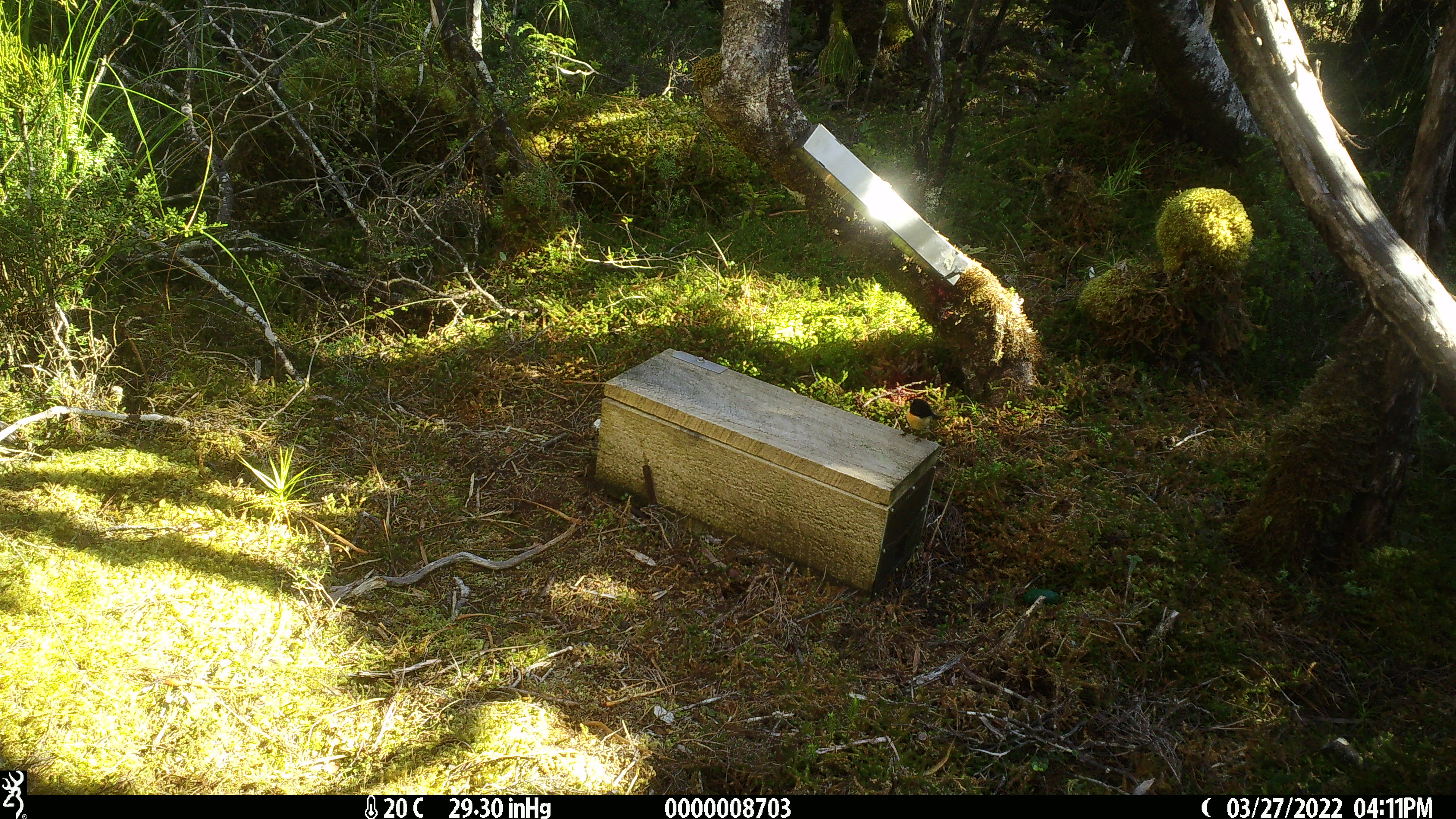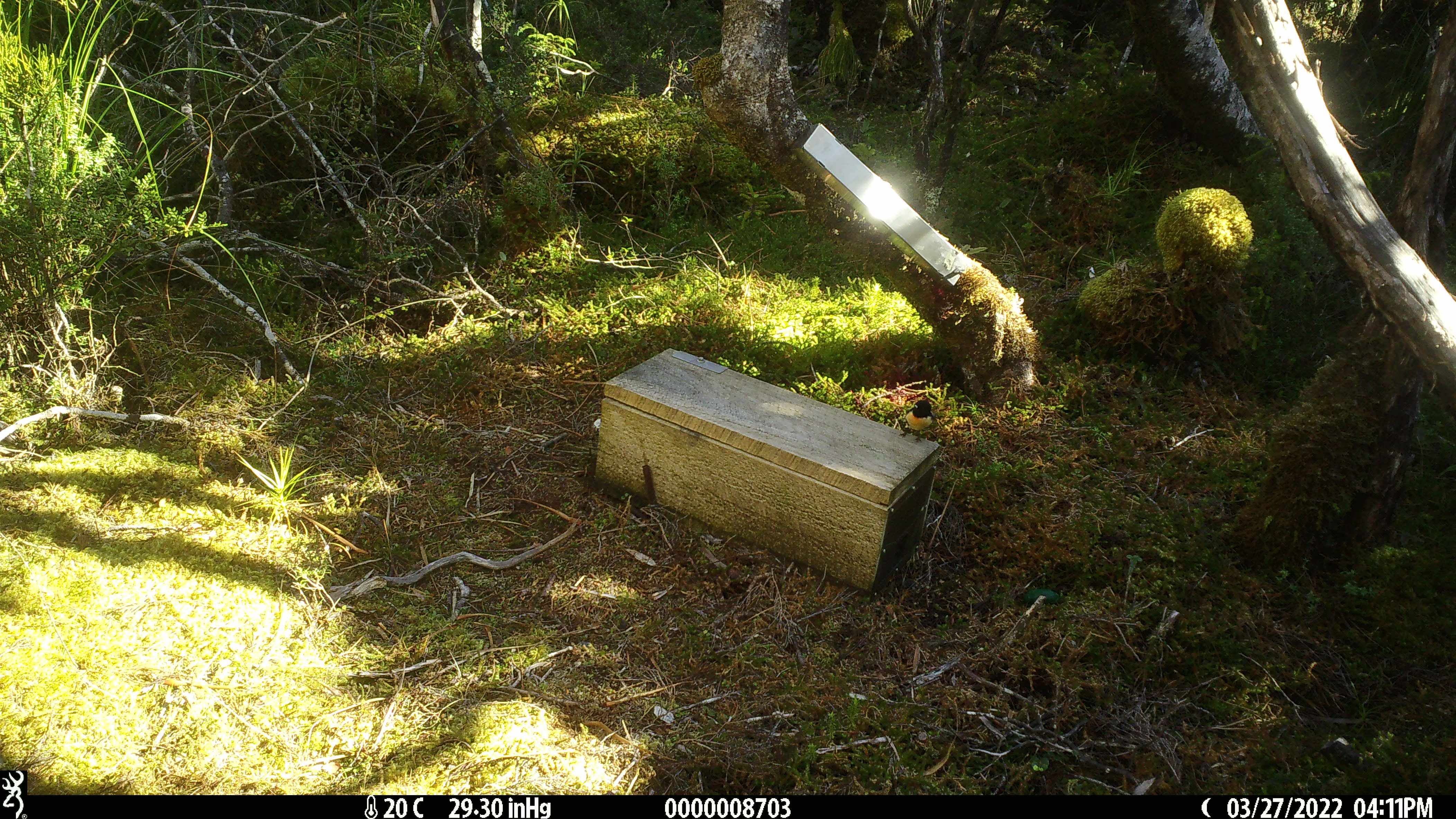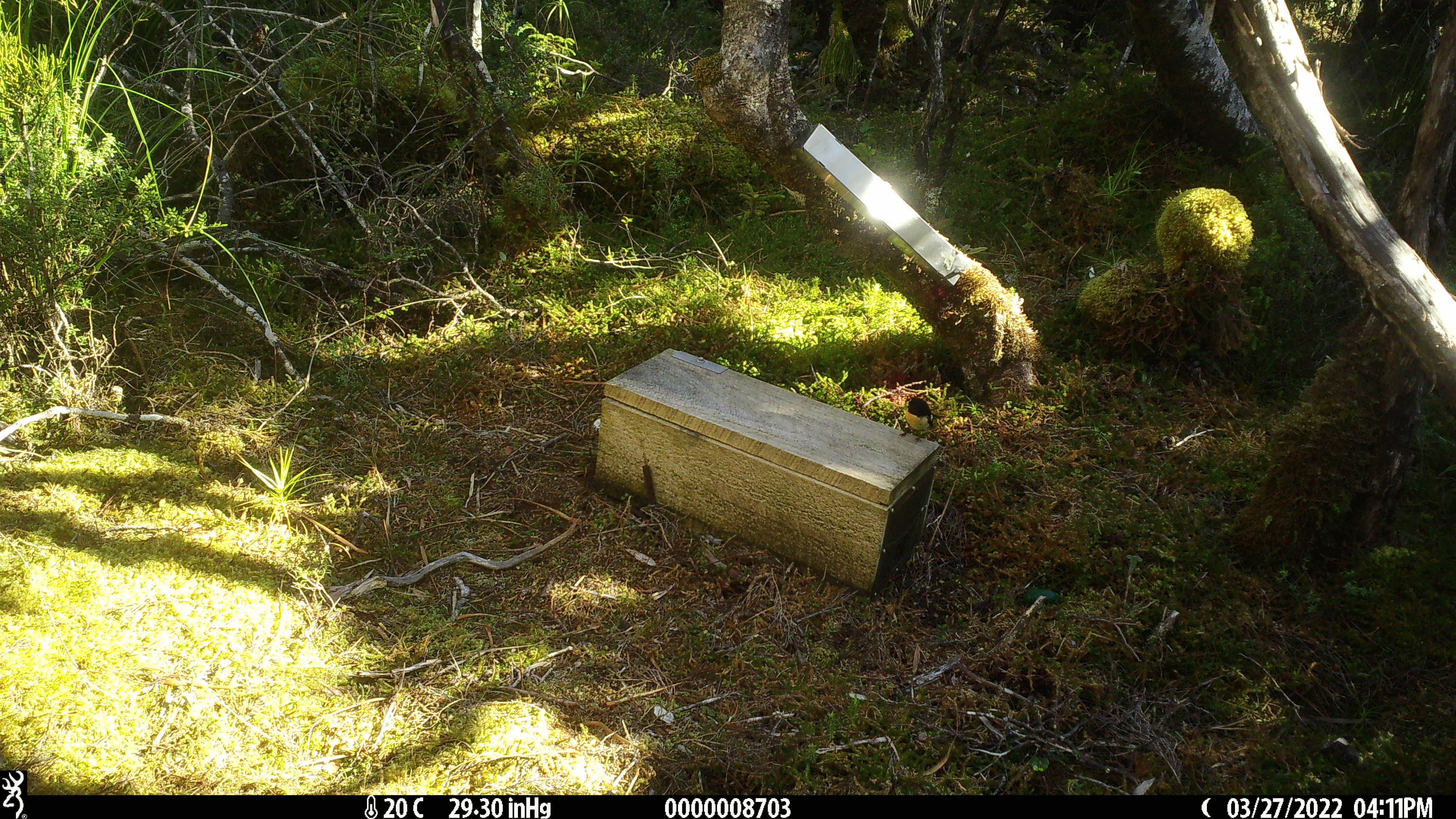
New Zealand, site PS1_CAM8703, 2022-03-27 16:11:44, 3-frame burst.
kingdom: Animalia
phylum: Chordata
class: Aves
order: Passeriformes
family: Petroicidae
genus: Petroica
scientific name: Petroica macrocephala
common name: tomtit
Tomtit (Petroica macrocephala).